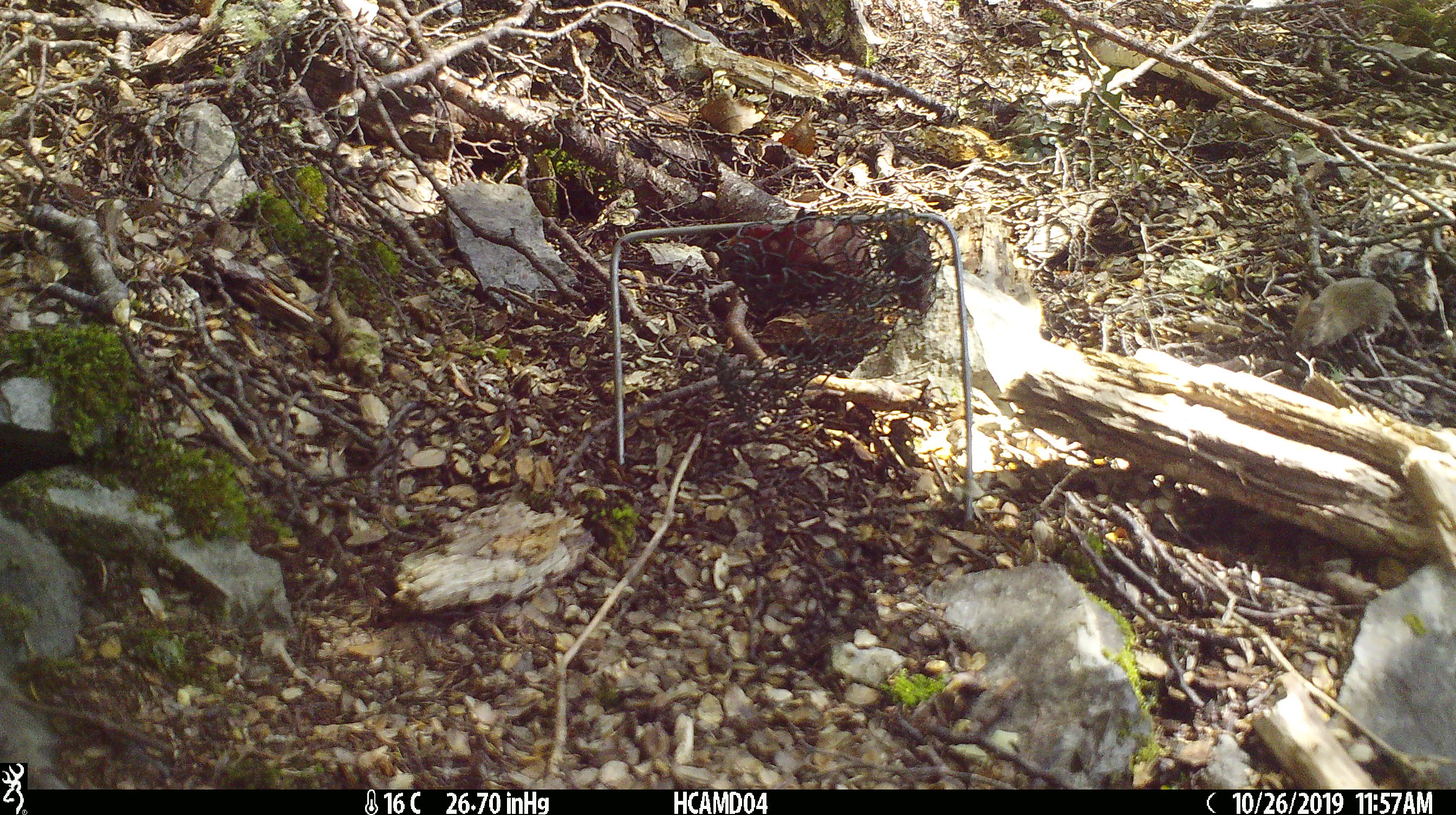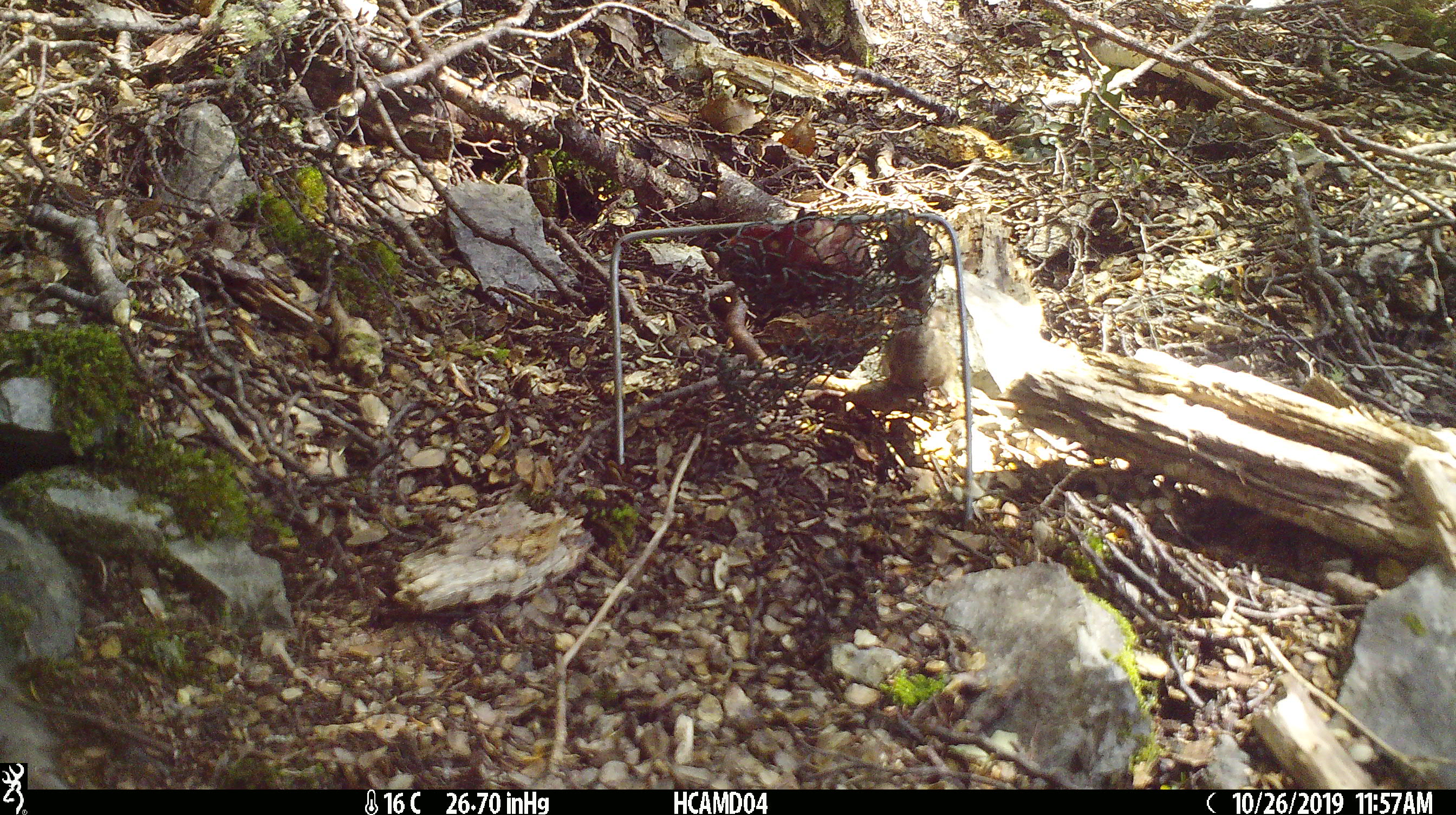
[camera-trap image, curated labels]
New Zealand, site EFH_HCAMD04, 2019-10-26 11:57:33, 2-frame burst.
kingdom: Animalia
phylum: Chordata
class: Mammalia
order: Rodentia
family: Muridae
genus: Mus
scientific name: Mus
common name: mouse